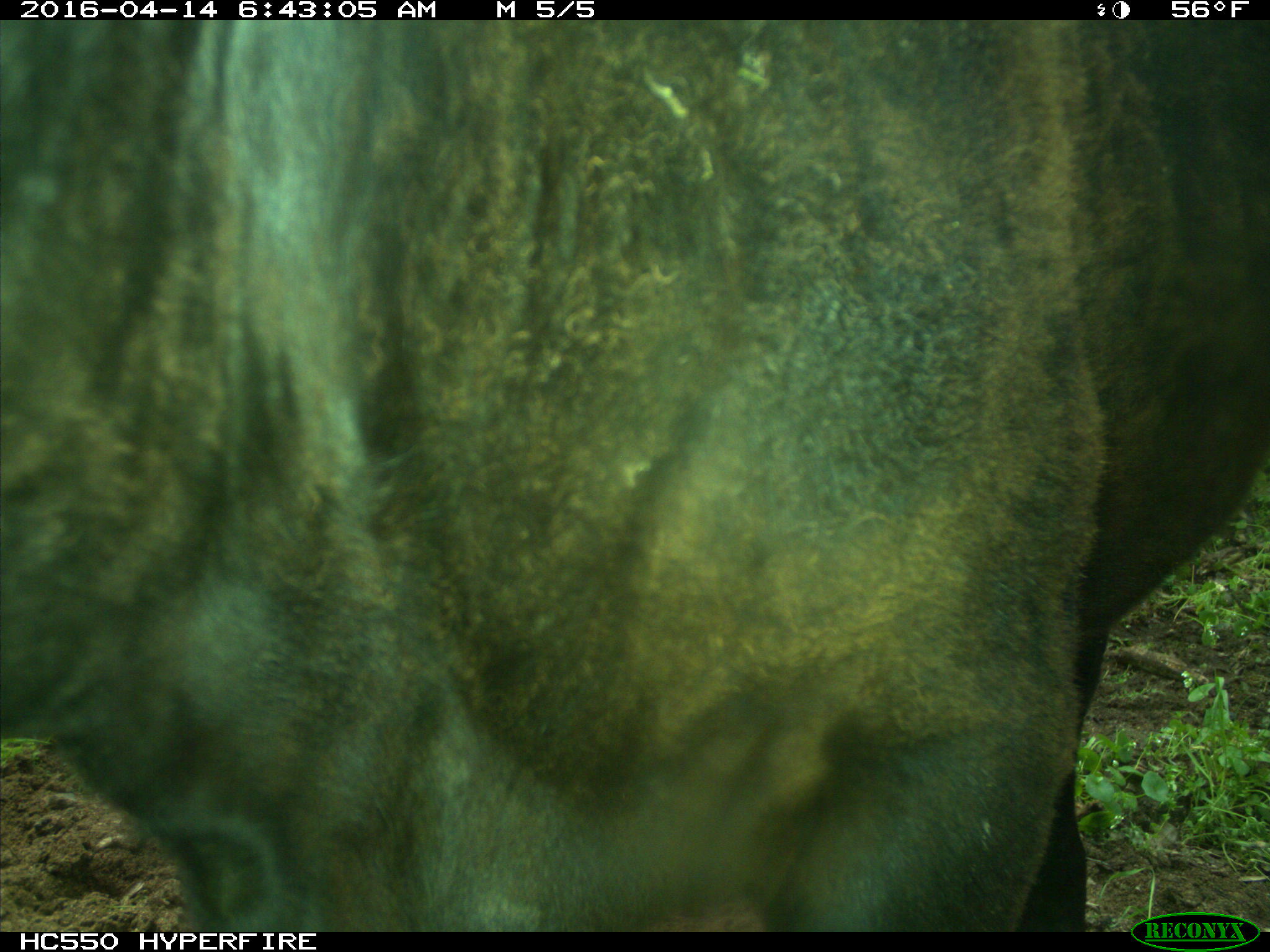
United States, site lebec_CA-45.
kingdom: Animalia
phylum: Chordata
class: Mammalia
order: Artiodactyla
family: Bovidae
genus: Bos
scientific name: Bos taurus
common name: domestic cow